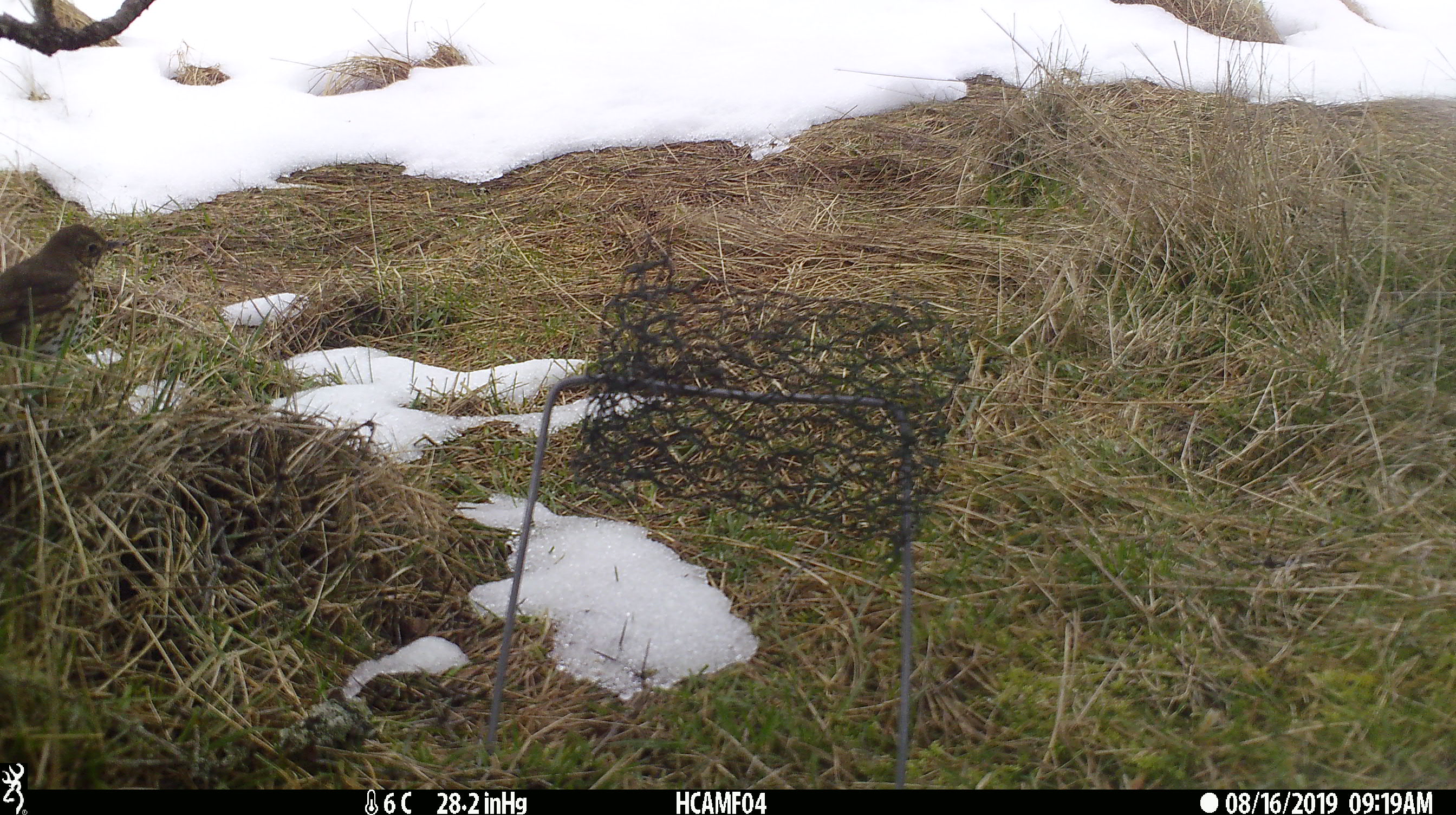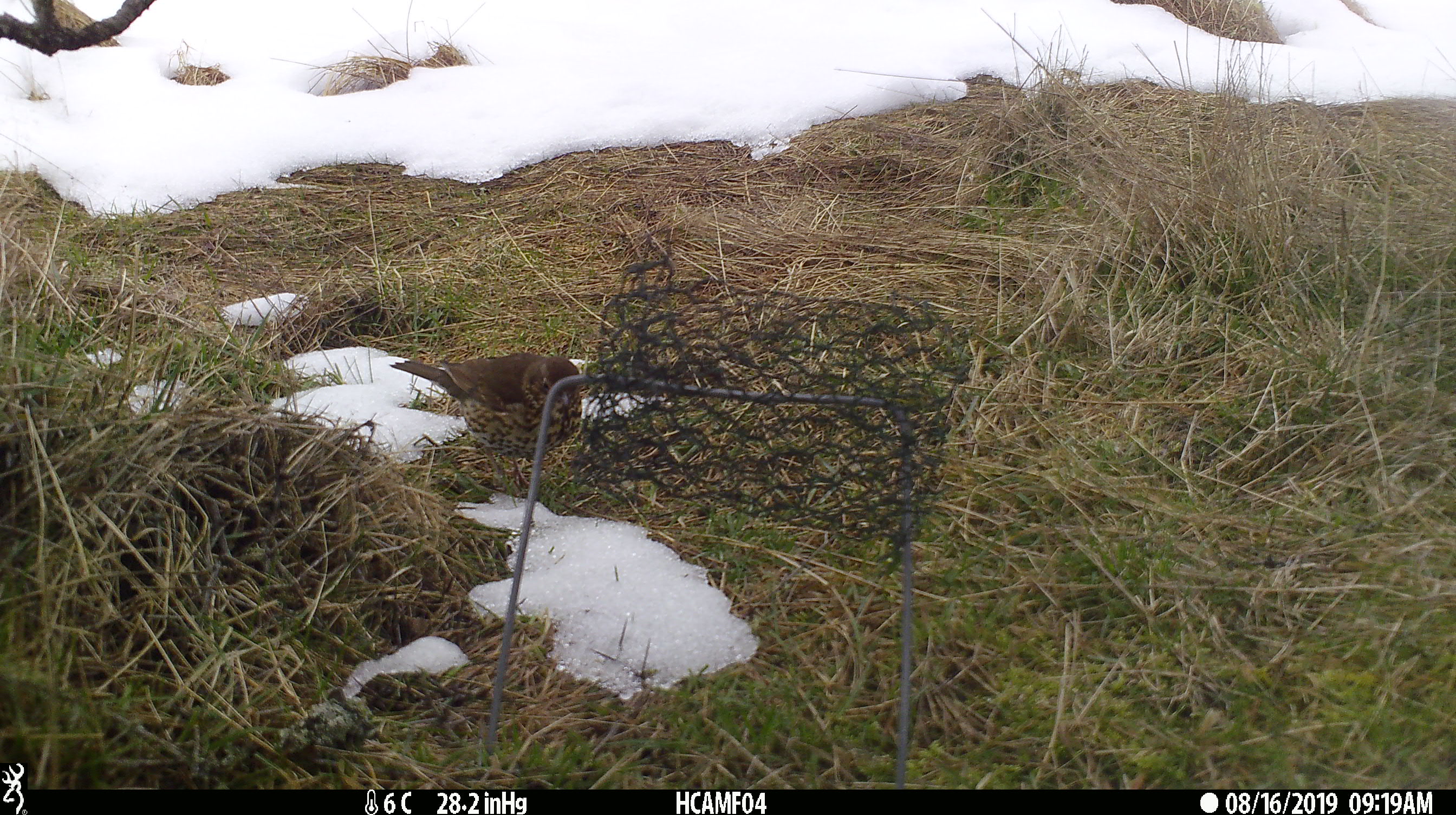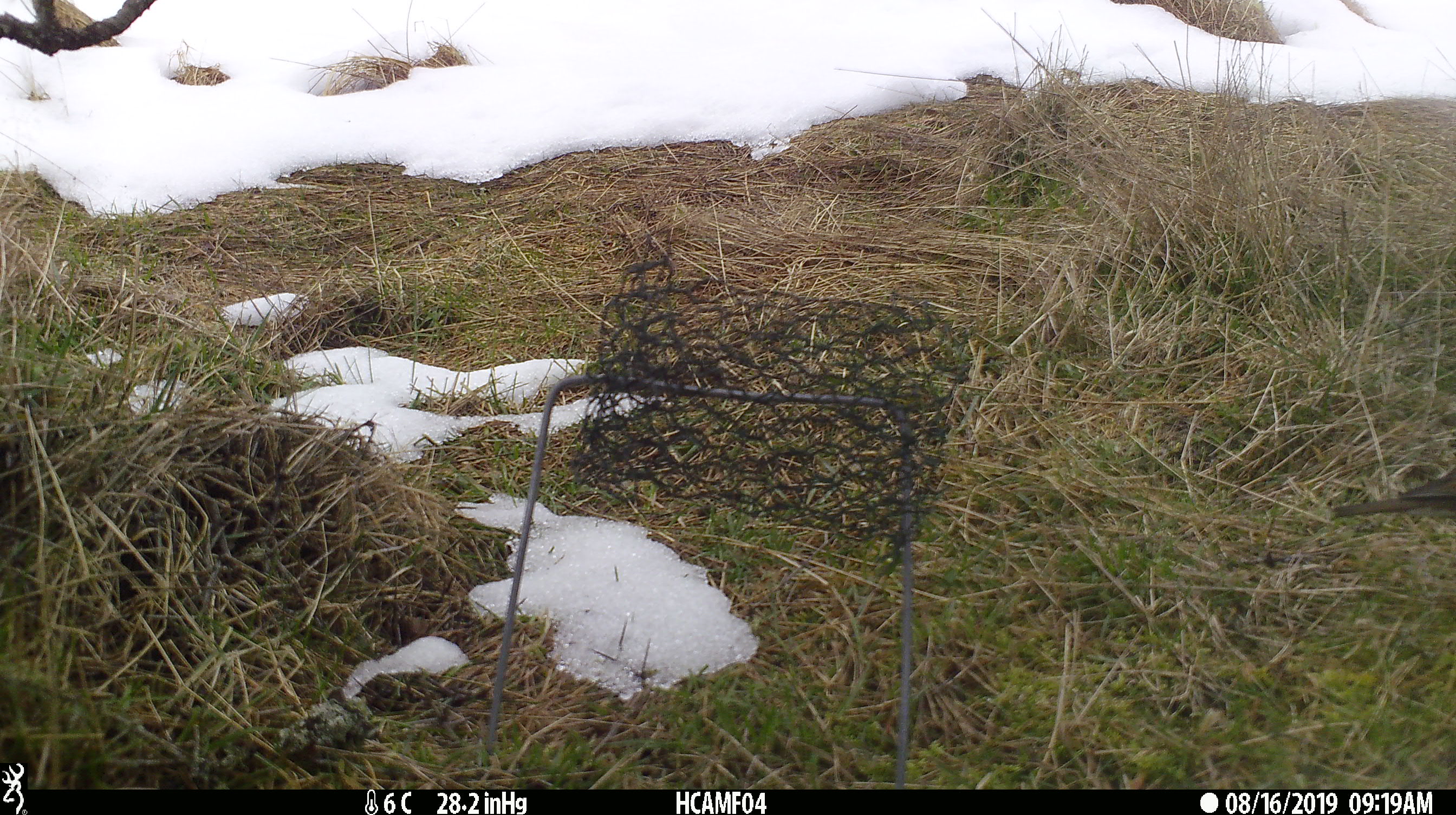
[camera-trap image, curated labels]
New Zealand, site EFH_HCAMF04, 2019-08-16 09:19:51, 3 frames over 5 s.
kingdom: Animalia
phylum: Chordata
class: Aves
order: Passeriformes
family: Turdidae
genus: Turdus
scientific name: Turdus philomelos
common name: song thrush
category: thrush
Thrush (song thrush) (Turdus philomelos).